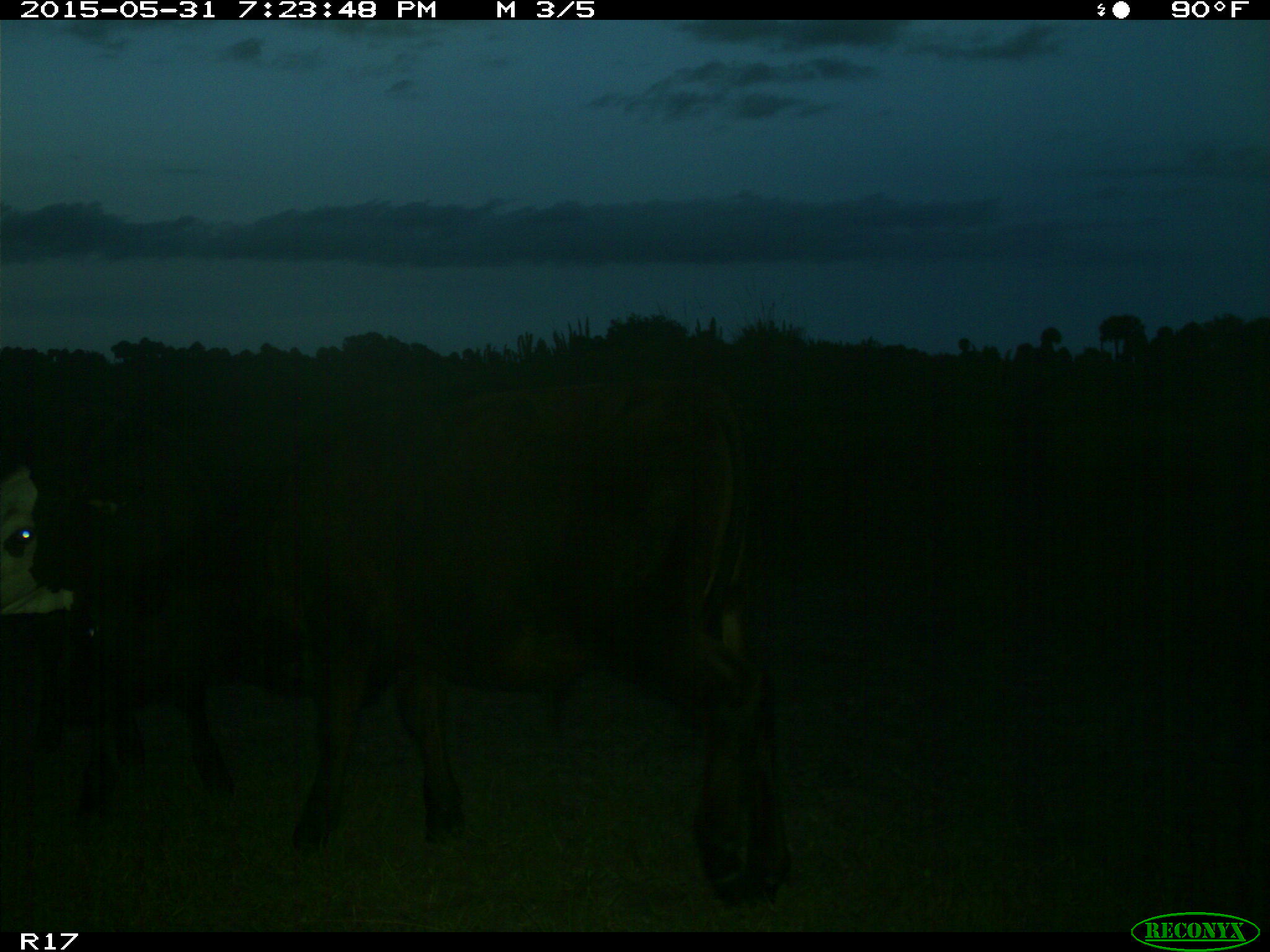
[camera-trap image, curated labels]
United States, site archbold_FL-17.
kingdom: Animalia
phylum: Chordata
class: Mammalia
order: Artiodactyla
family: Bovidae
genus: Bos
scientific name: Bos taurus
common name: domestic cow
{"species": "Bos taurus (domestic cow)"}